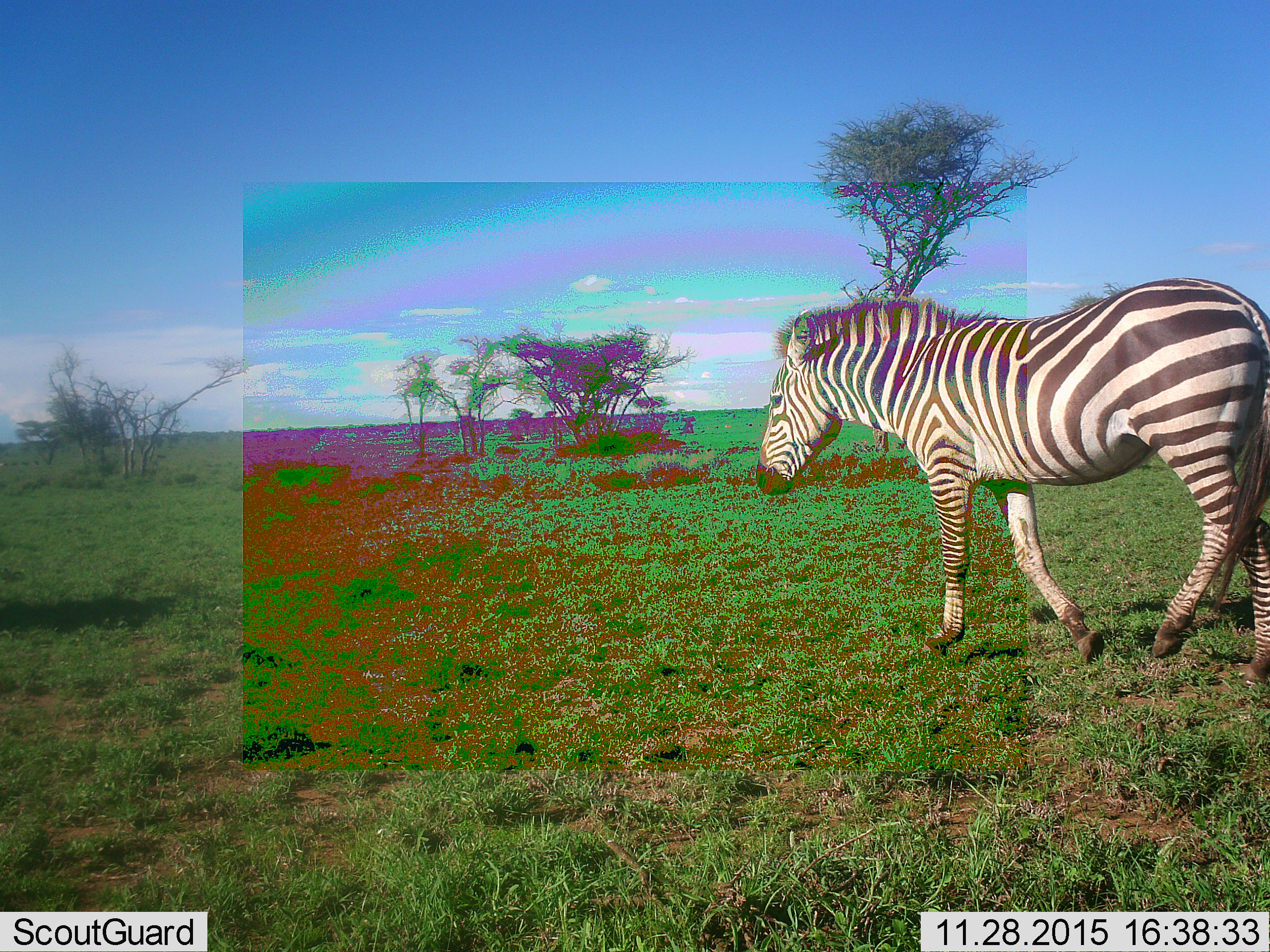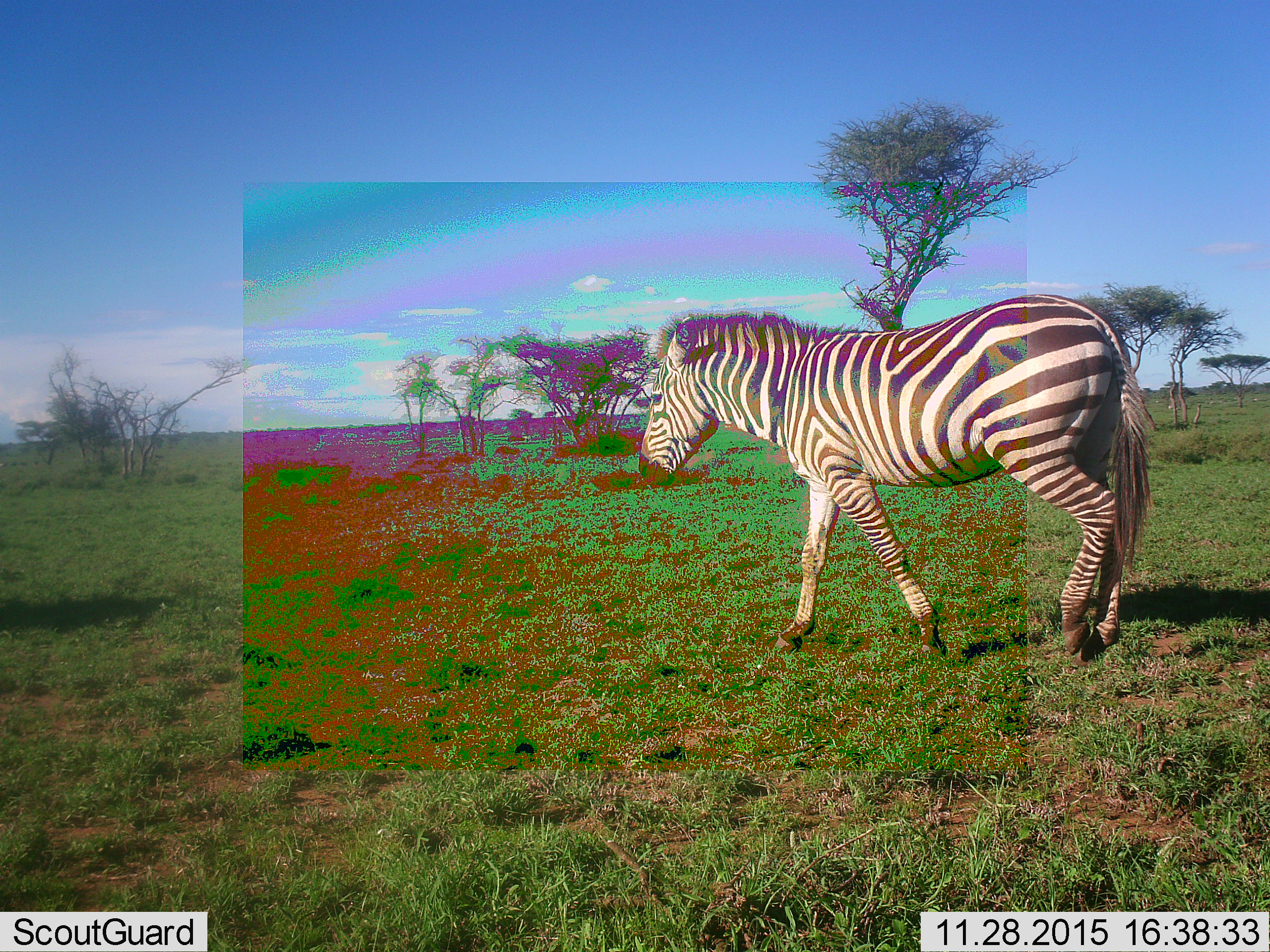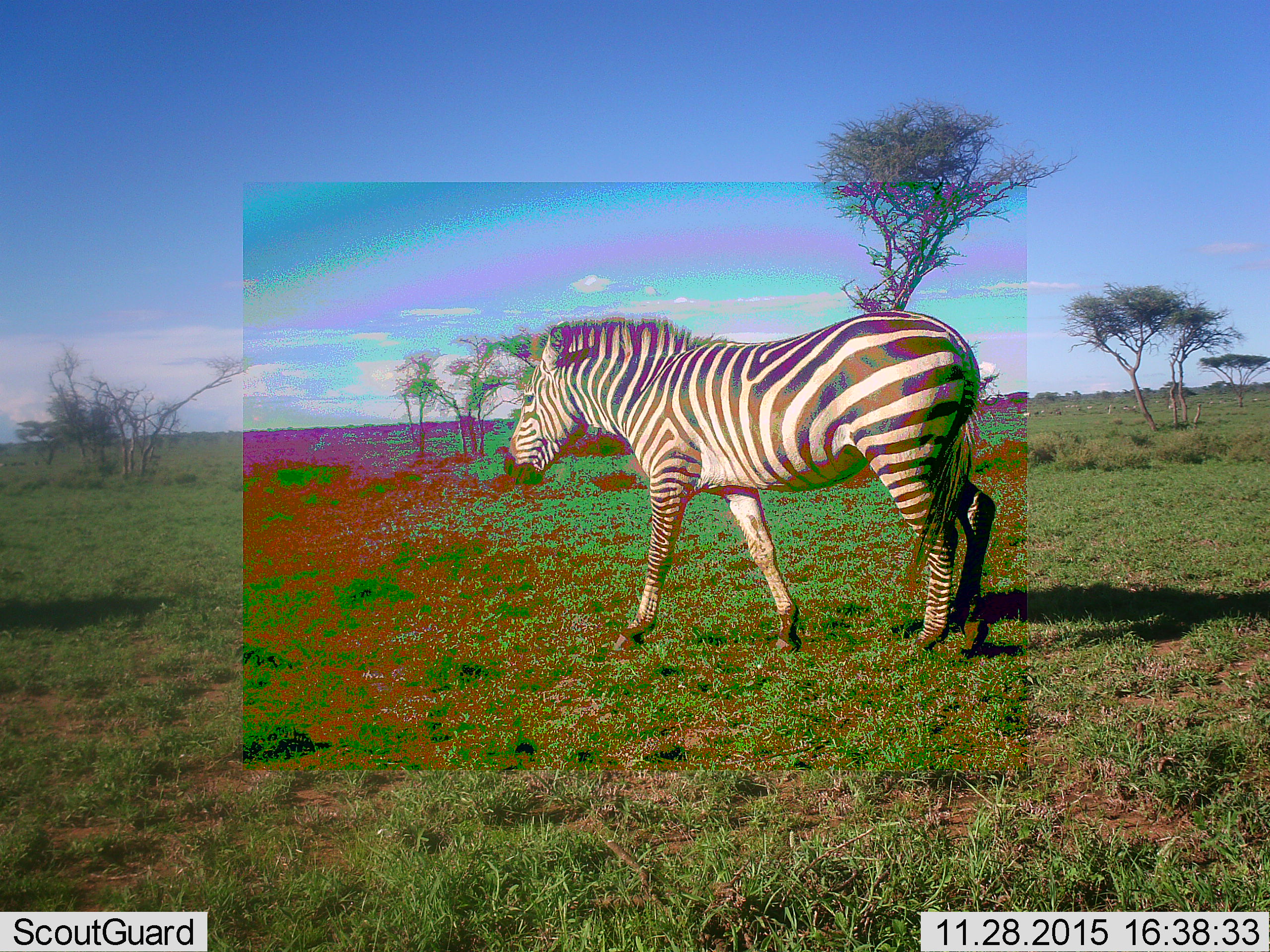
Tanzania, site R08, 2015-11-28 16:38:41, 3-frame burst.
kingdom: Animalia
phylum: Chordata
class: Mammalia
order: Perissodactyla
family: Equidae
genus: Equus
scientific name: Equus quagga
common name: plains zebra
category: zebra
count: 1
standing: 33%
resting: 0%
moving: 67%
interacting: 0%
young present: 0%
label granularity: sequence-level